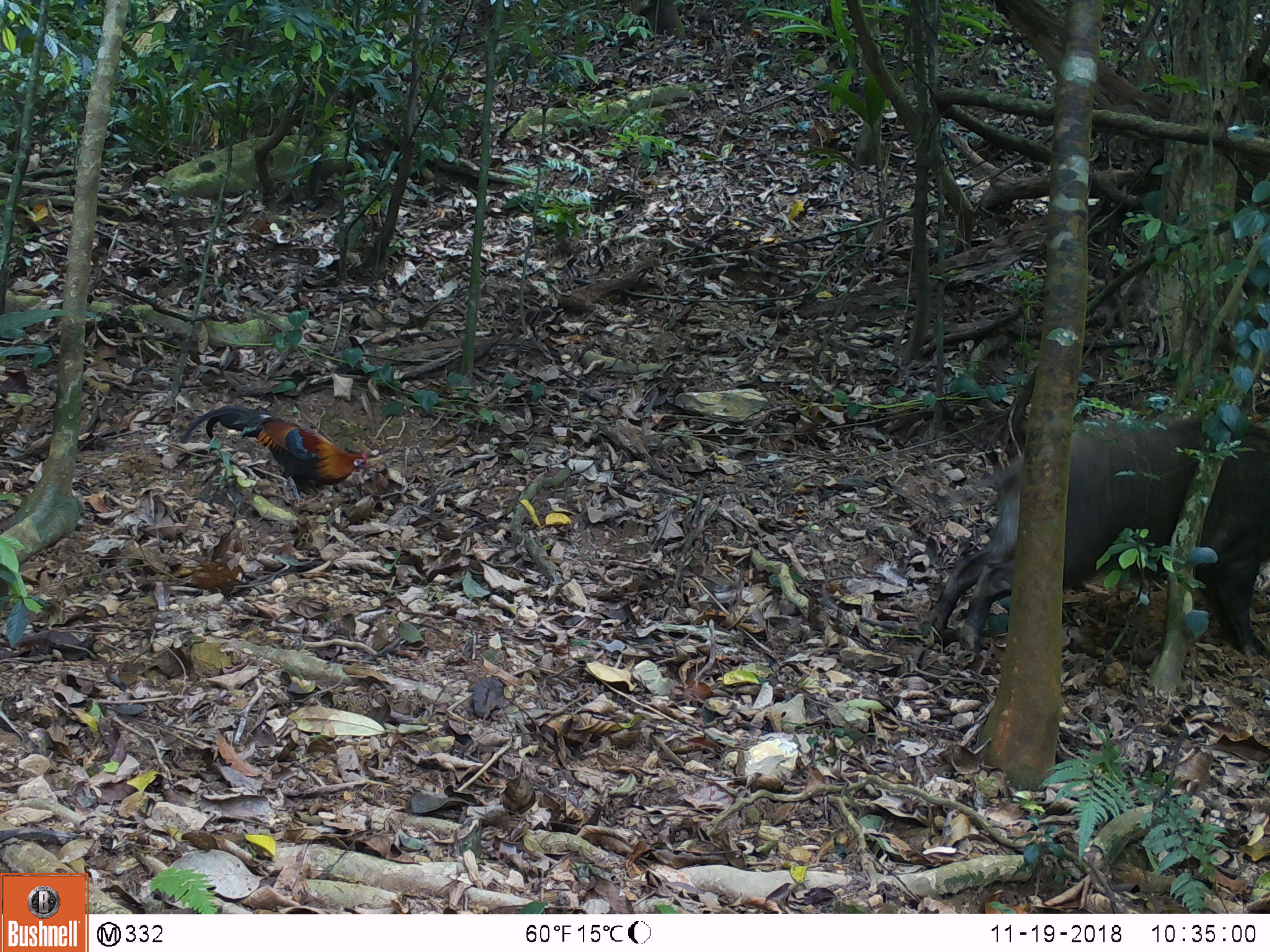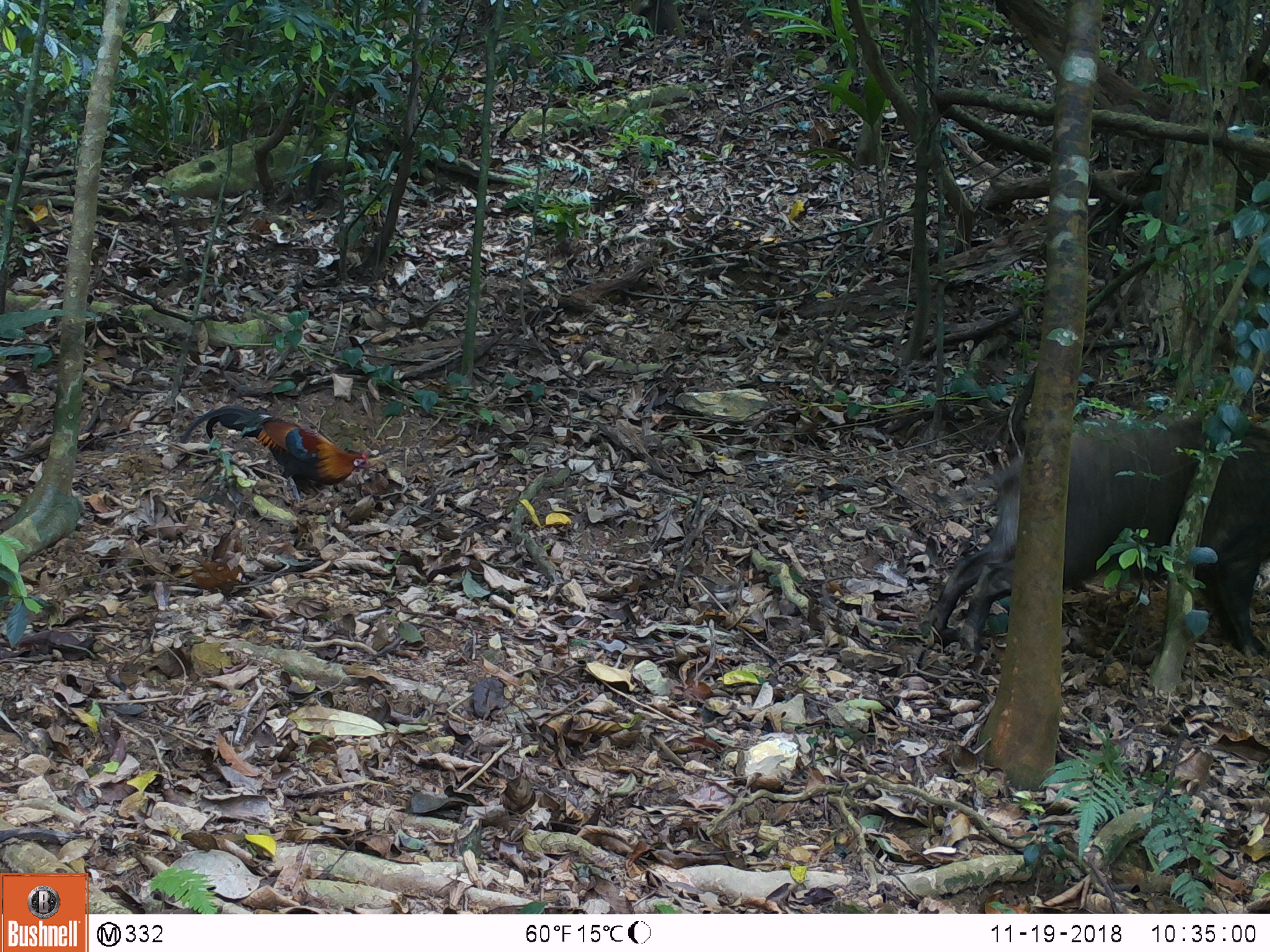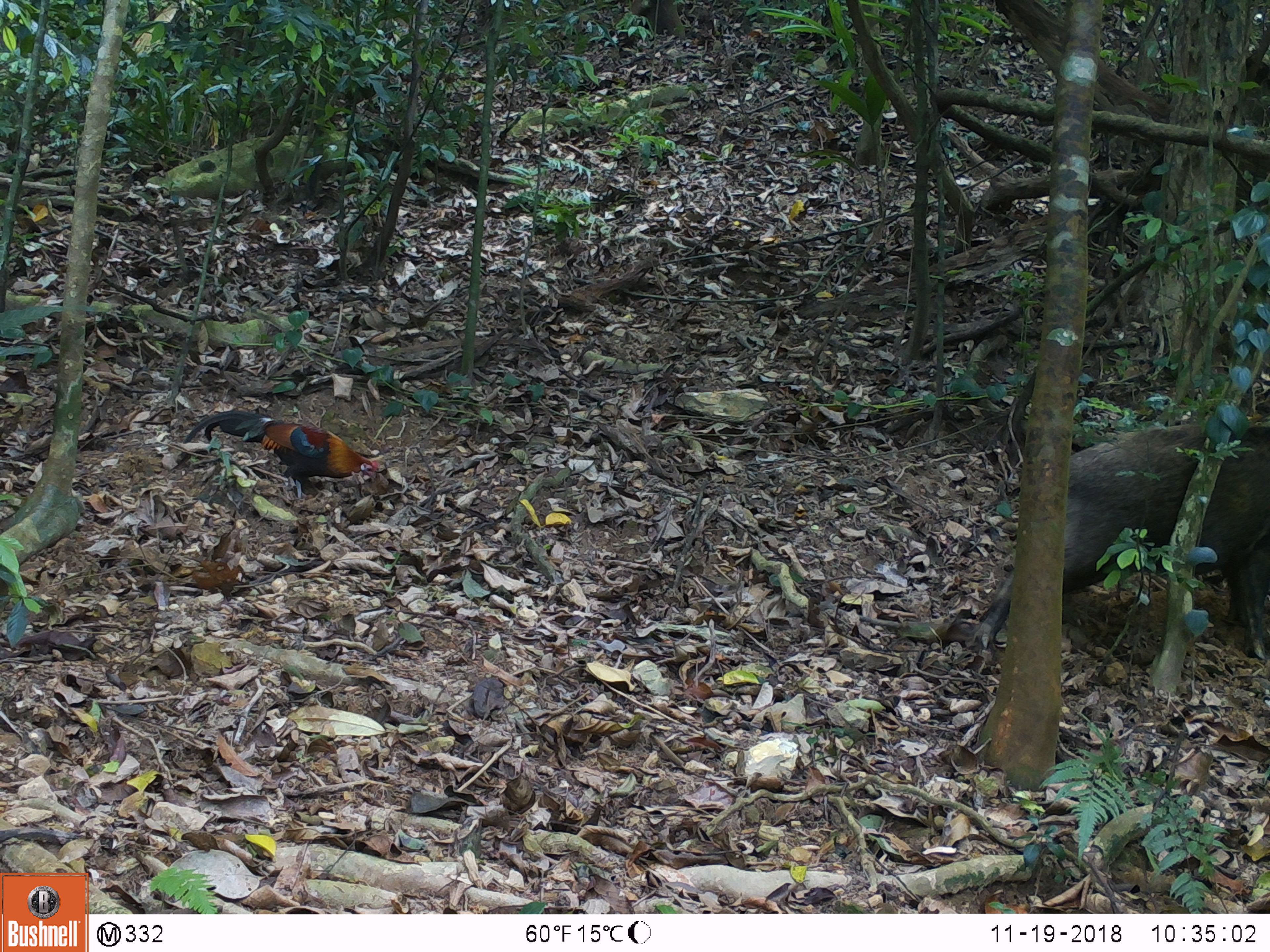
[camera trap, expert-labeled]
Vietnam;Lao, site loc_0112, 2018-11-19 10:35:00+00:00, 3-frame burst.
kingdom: Animalia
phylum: Chordata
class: Aves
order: Galliformes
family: Phasianidae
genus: Gallus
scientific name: Gallus gallus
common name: red junglefowl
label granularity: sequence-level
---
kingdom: Animalia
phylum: Chordata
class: Mammalia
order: Artiodactyla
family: Suidae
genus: Sus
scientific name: Sus scrofa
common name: eurasian wild pig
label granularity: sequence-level